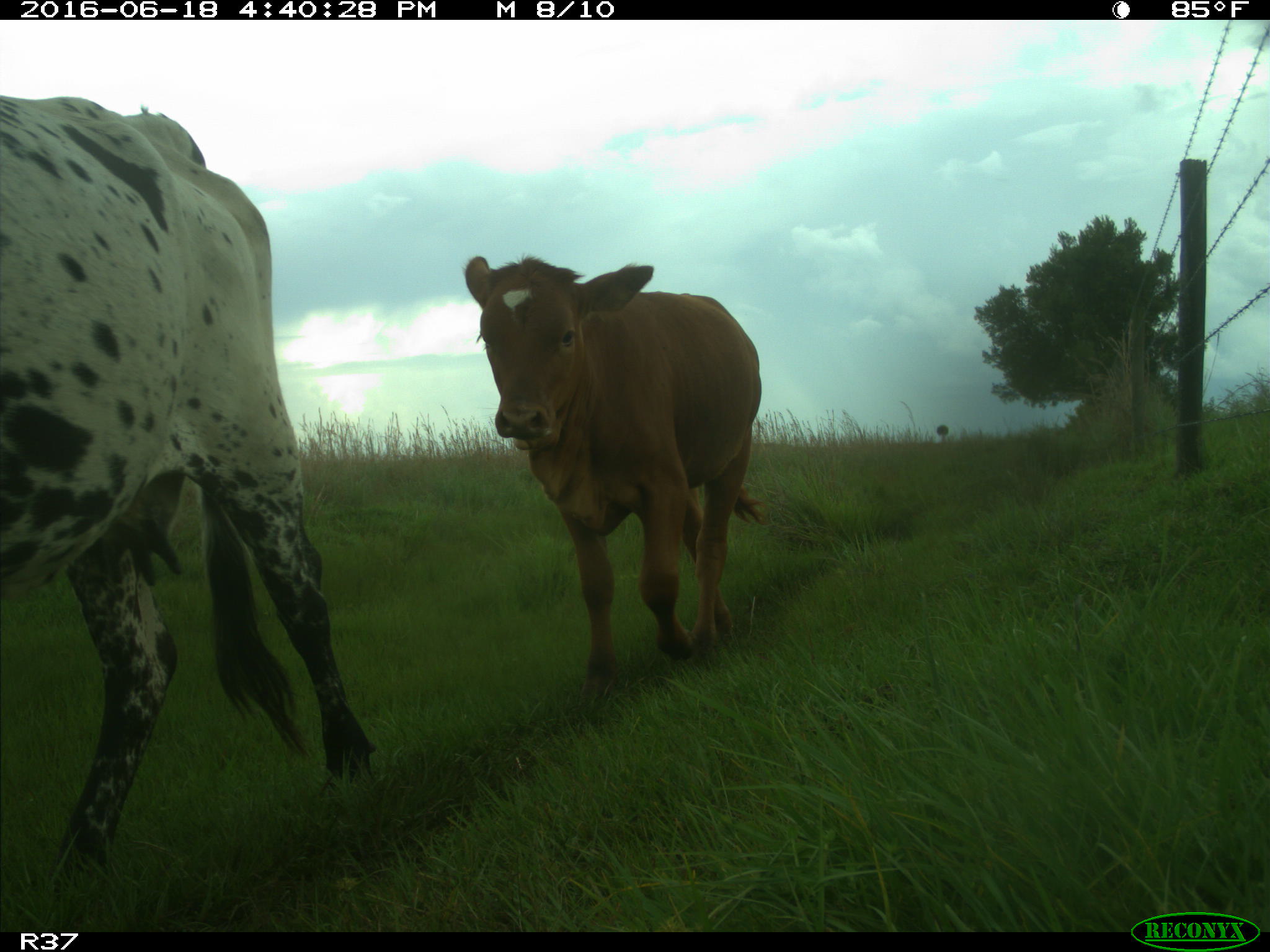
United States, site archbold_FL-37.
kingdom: Animalia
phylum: Chordata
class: Mammalia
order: Artiodactyla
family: Bovidae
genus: Bos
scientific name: Bos taurus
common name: domestic cow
Bos taurus (domestic cow).